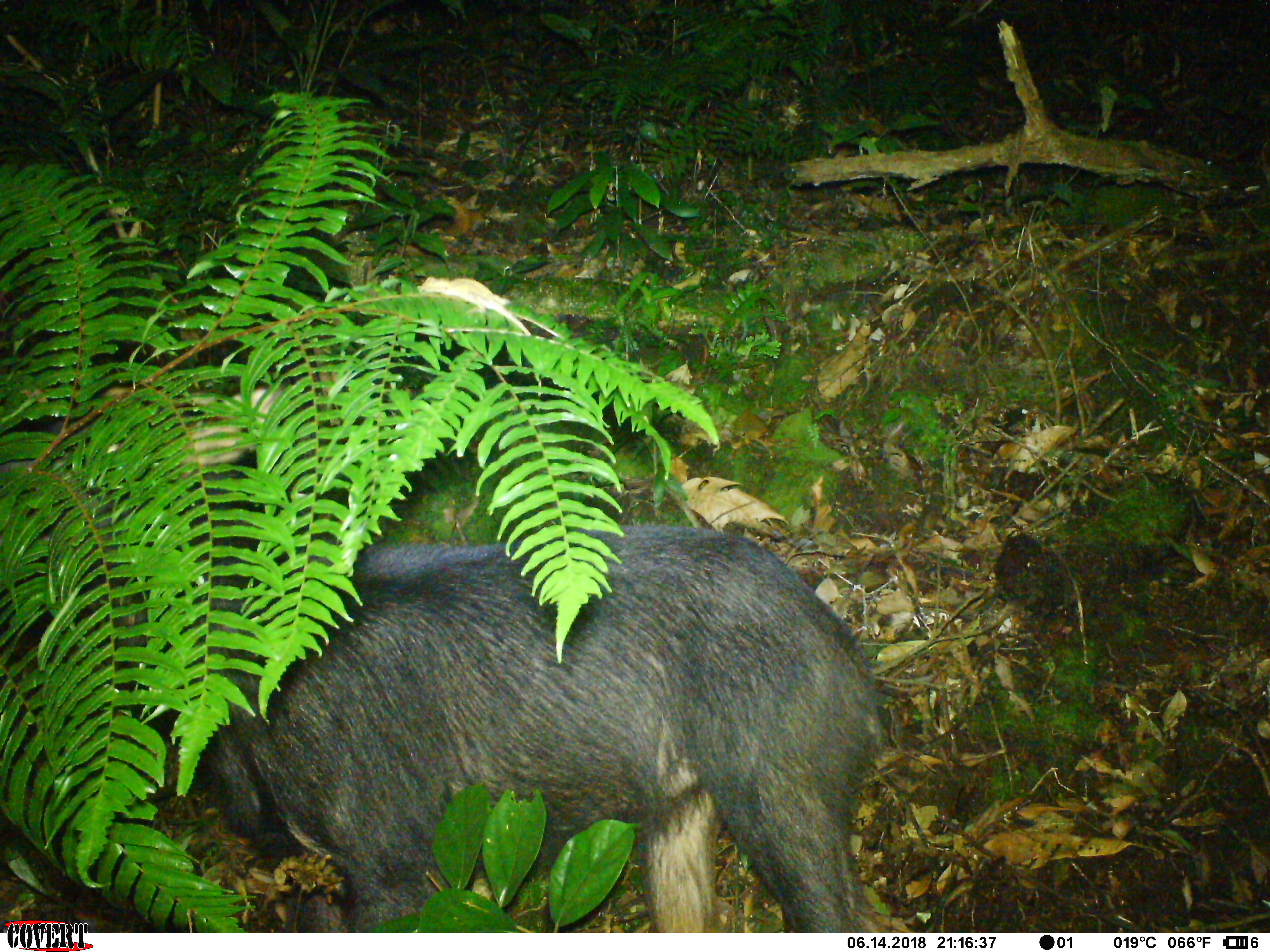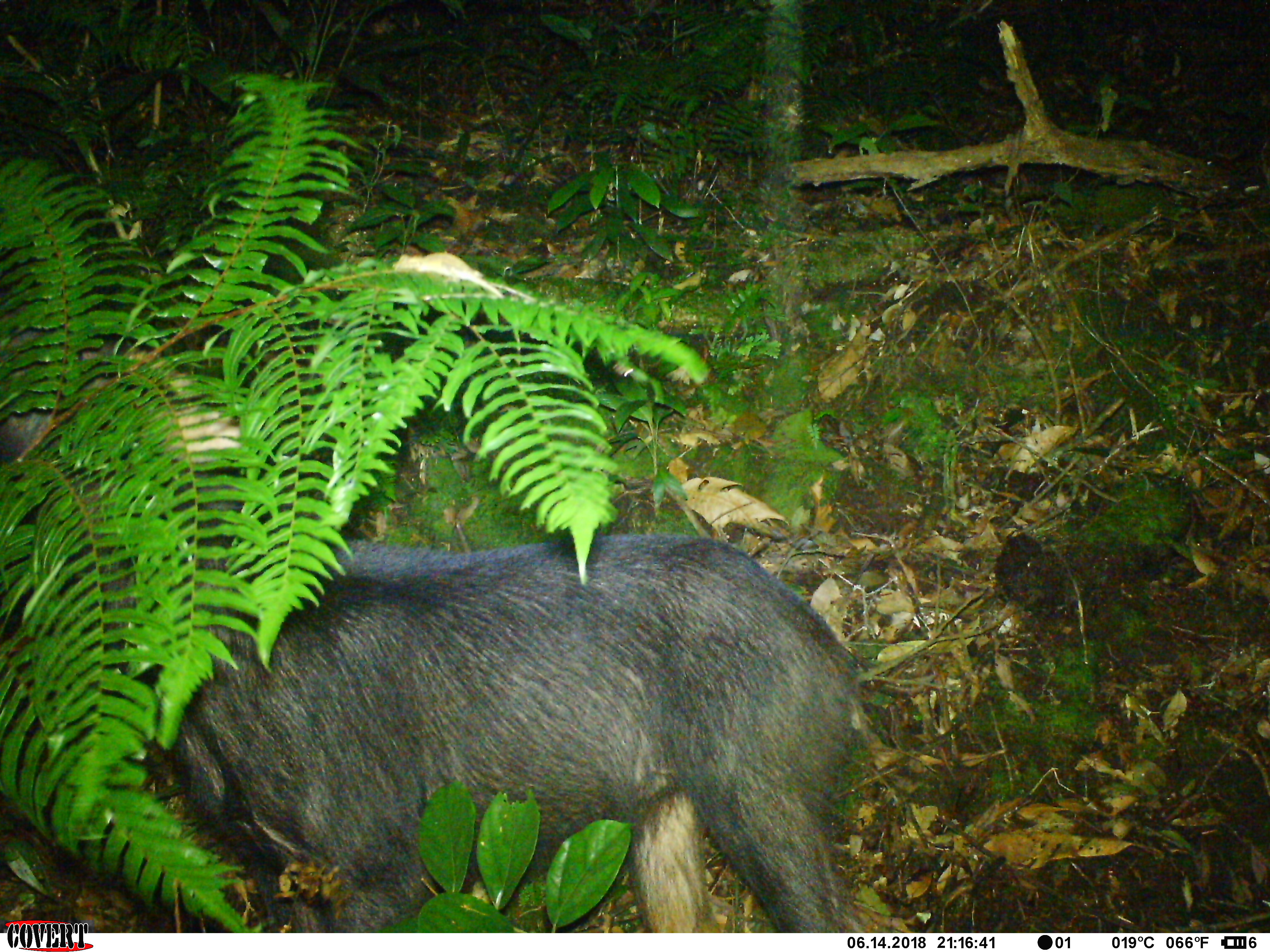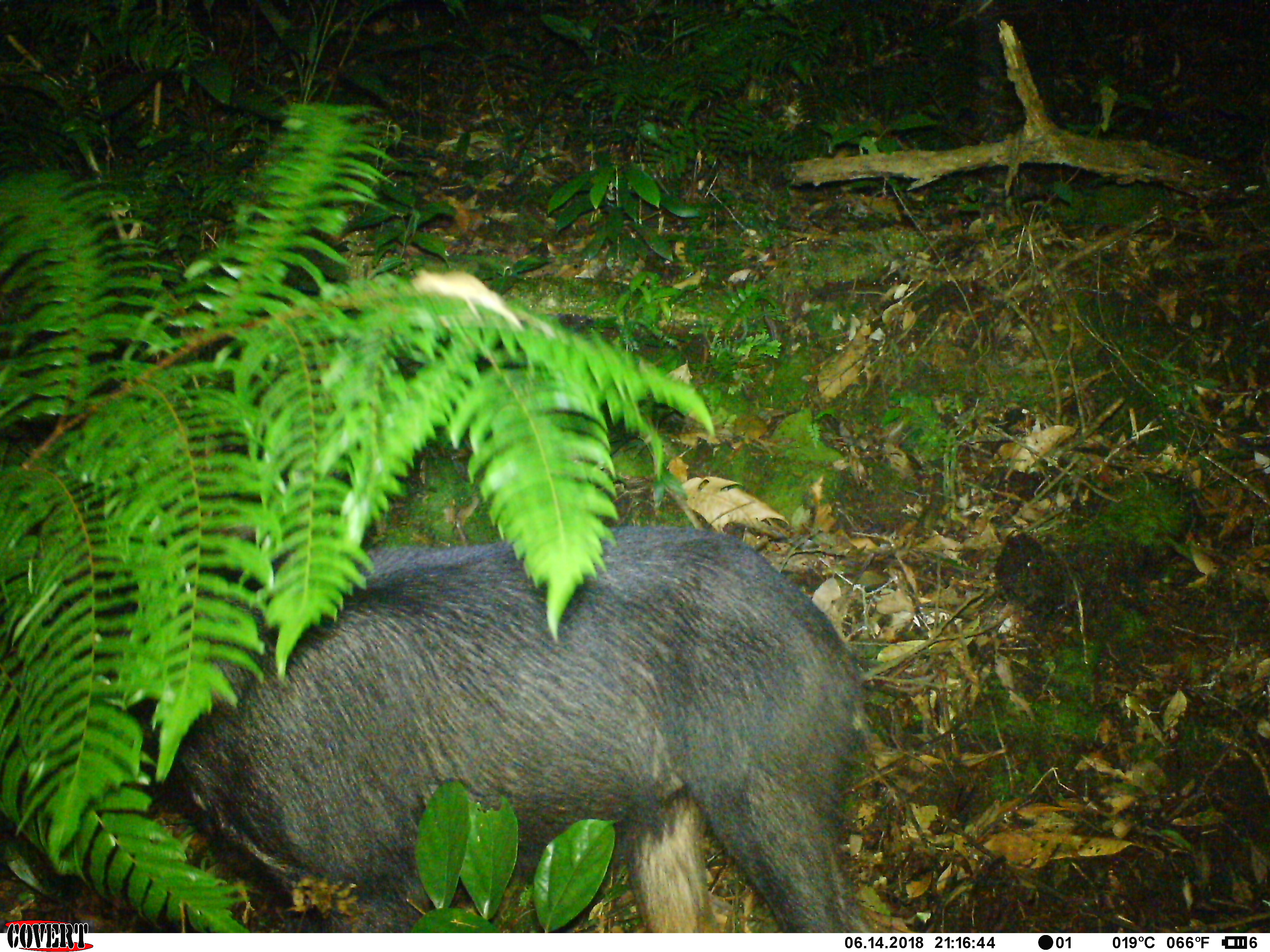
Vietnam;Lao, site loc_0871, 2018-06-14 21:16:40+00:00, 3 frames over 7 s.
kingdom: Animalia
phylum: Chordata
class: Mammalia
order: Artiodactyla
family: Bovidae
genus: Capricornis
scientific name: Capricornis sumatraensis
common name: chinese serow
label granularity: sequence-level